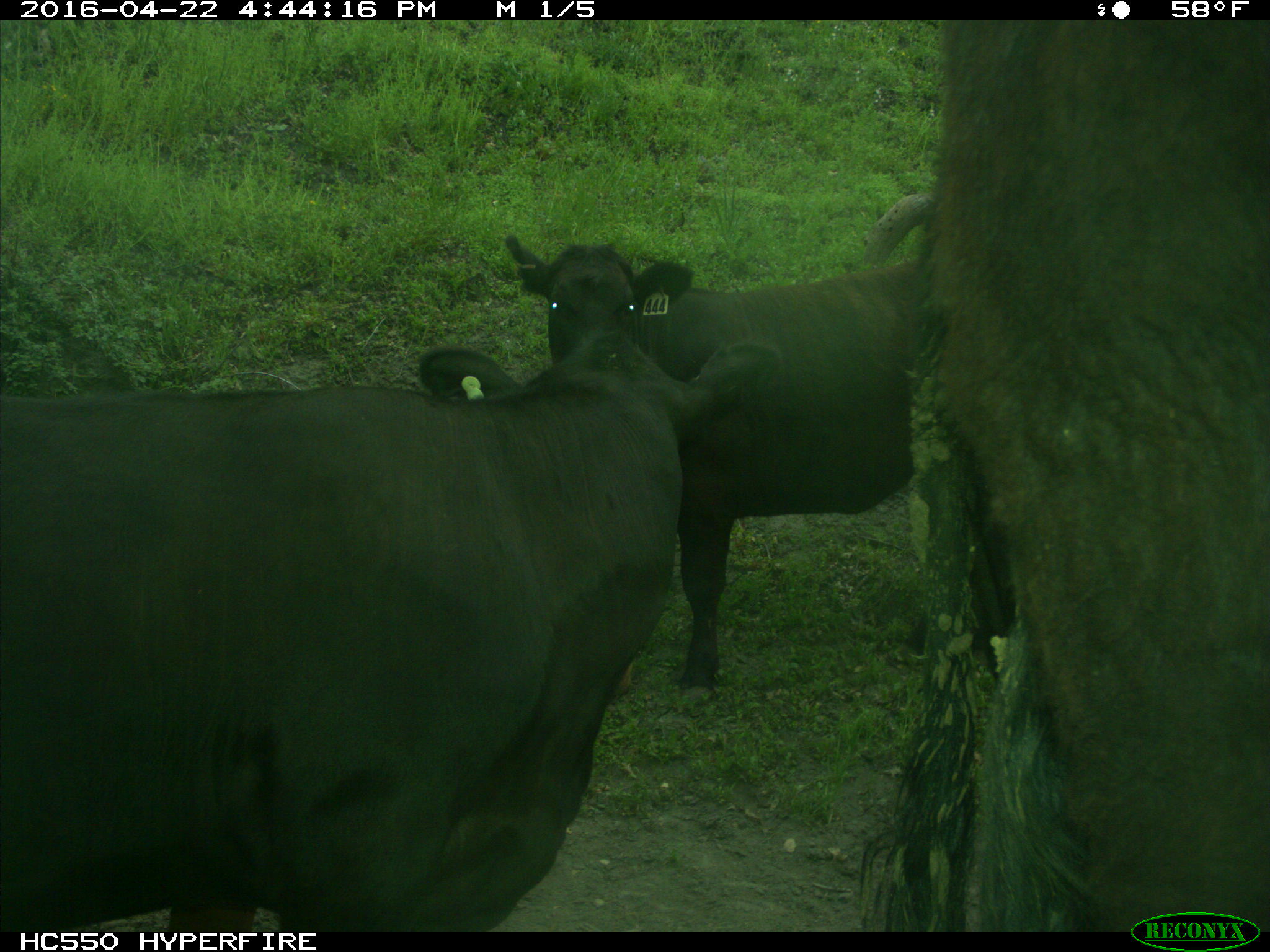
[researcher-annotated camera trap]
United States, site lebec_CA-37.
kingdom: Animalia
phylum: Chordata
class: Mammalia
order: Artiodactyla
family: Bovidae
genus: Bos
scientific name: Bos taurus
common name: domestic cow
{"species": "Bos taurus (domestic cow)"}